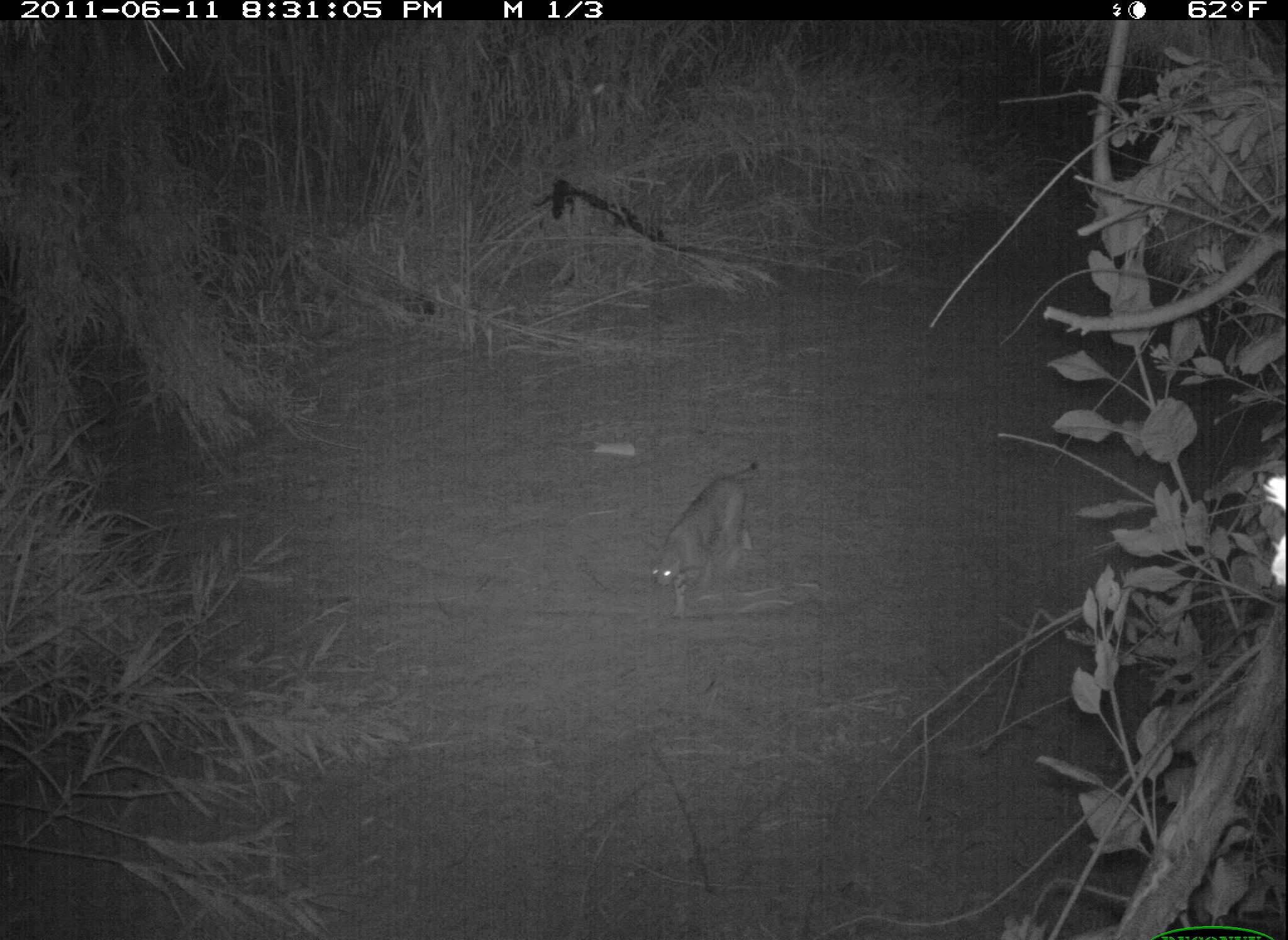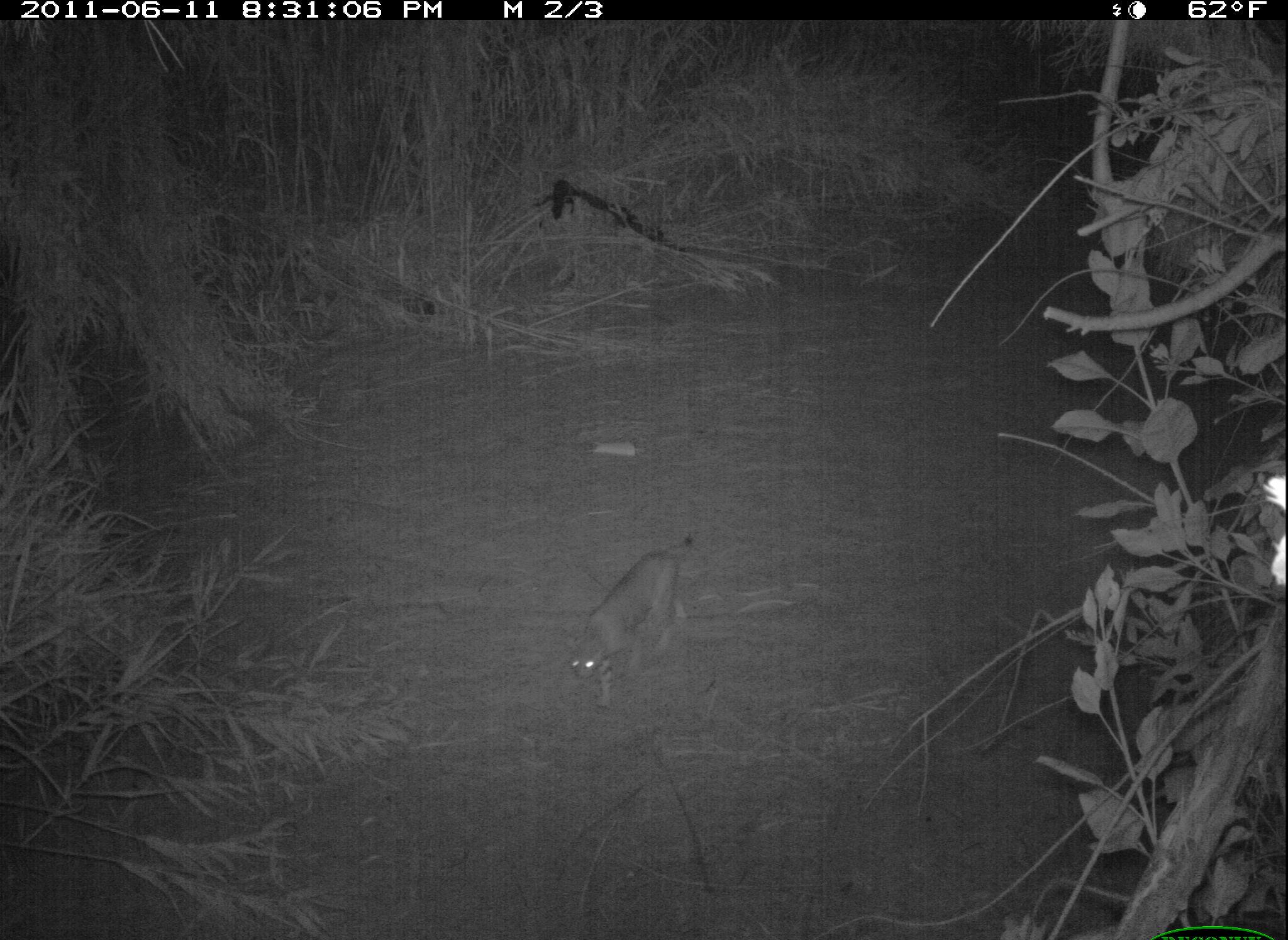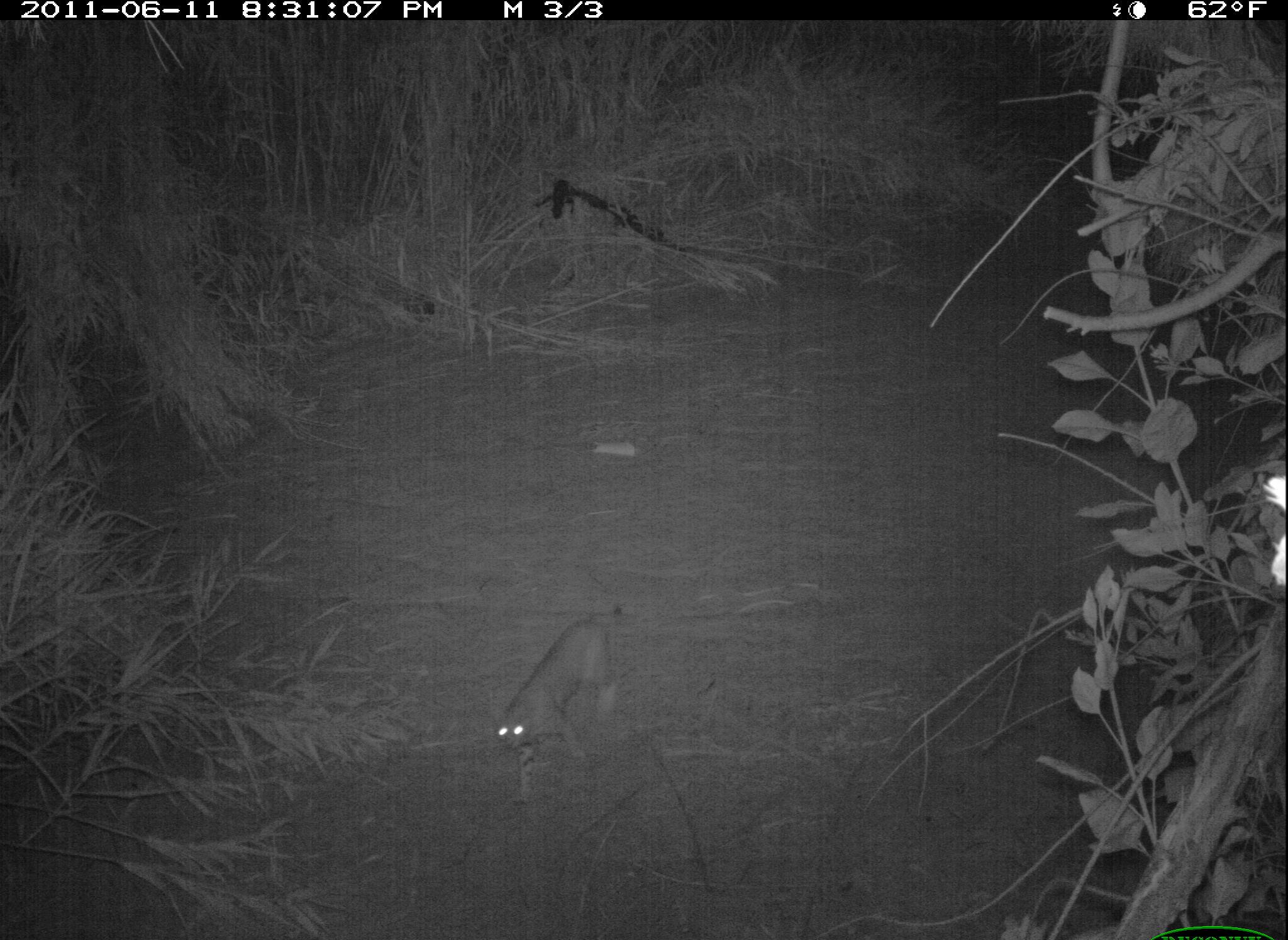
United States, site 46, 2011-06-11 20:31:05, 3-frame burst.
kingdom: Animalia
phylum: Chordata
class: Mammalia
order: Carnivora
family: Felidae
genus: Lynx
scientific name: Lynx rufus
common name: bobcat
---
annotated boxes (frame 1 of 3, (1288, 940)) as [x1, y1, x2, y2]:
bobcat: [639, 449, 774, 633]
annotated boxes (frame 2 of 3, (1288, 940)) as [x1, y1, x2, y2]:
bobcat: [560, 522, 712, 715]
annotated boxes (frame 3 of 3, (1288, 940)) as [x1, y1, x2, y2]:
bobcat: [494, 593, 641, 815]